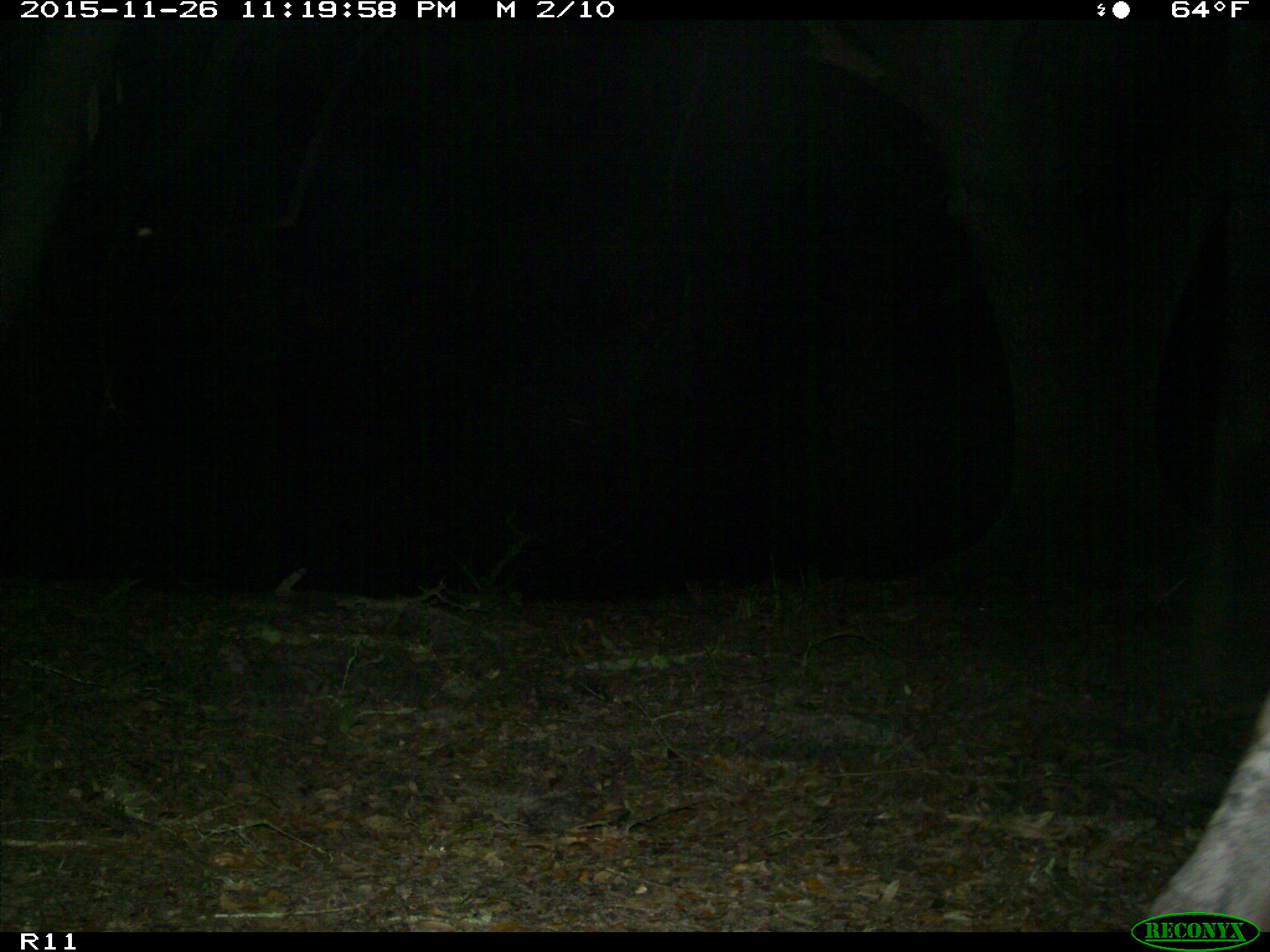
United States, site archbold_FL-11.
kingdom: Animalia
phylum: Chordata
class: Mammalia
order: Artiodactyla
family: Bovidae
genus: Bos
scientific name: Bos taurus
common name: domestic cow